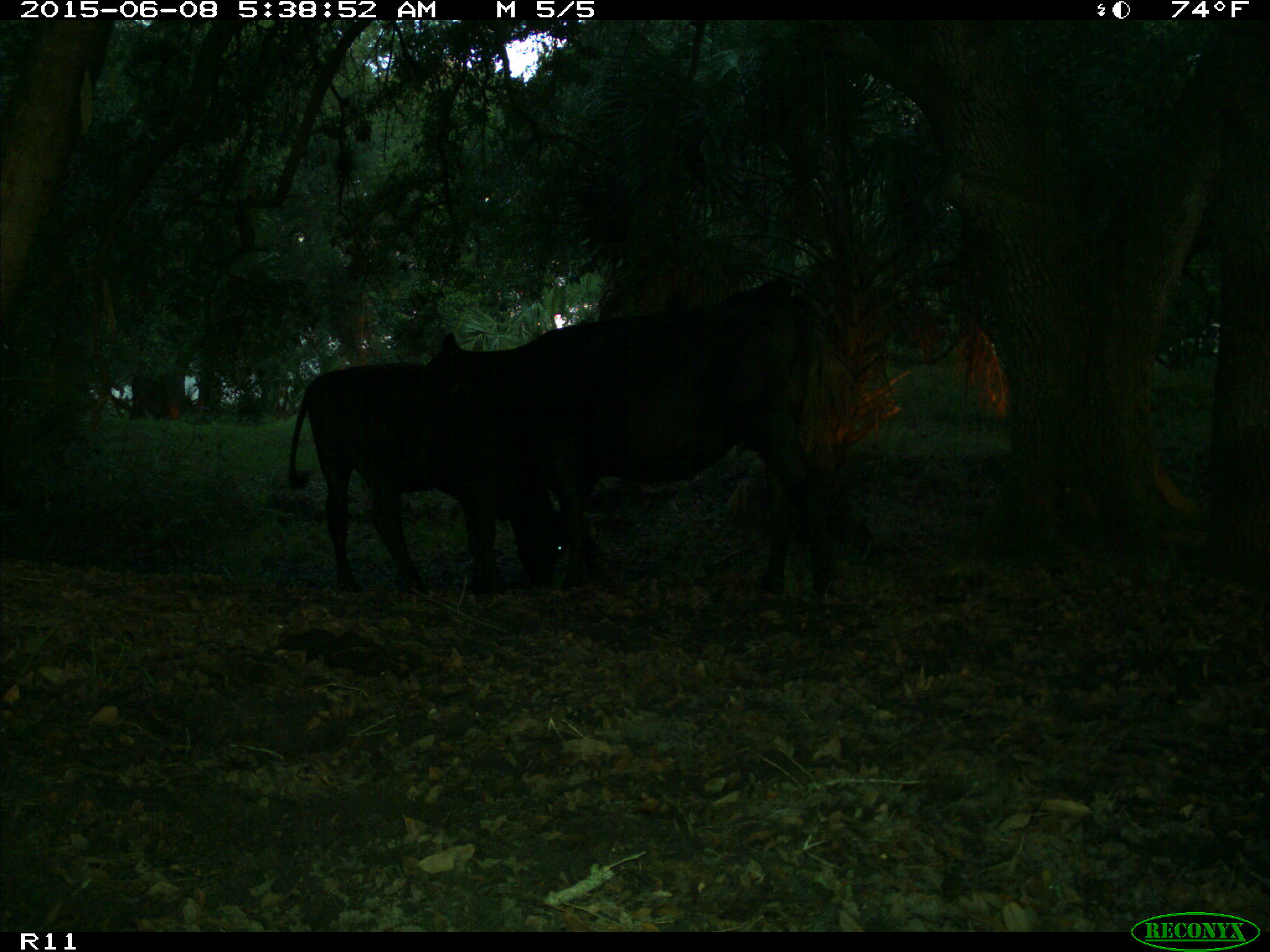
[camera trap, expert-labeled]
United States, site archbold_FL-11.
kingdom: Animalia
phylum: Chordata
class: Mammalia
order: Artiodactyla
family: Bovidae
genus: Bos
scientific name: Bos taurus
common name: domestic cow